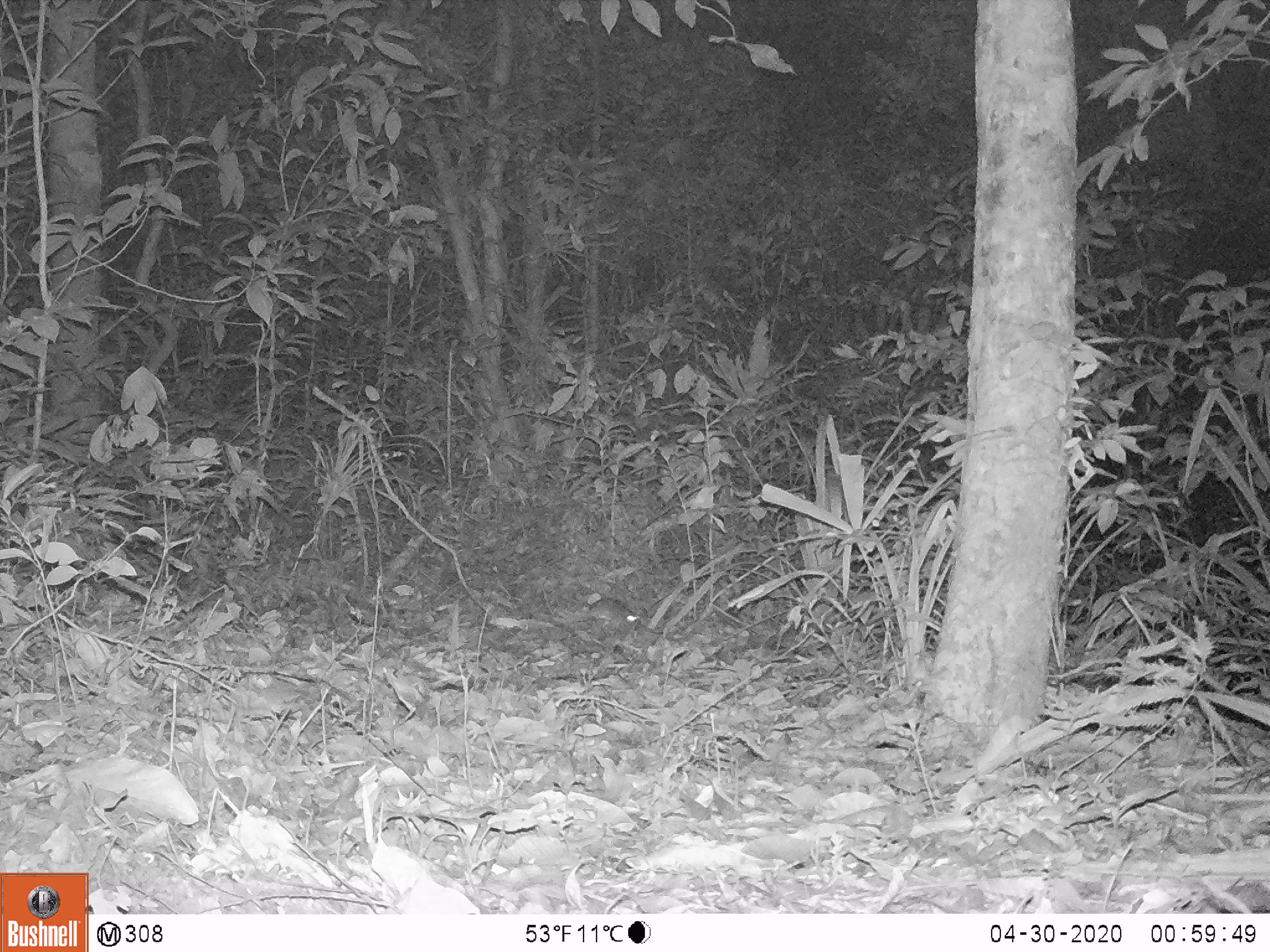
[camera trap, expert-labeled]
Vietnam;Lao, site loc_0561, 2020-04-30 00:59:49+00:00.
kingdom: Animalia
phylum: Chordata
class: Mammalia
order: Rodentia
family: Muridae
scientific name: Muridae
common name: old-world mice and rats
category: unidentified murid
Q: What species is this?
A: Unidentified murid (old-world mice and rats) (Muridae).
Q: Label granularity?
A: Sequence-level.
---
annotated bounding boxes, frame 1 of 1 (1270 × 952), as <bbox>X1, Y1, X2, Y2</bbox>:
unidentified murid: <bbox>580, 596, 643, 639</bbox>